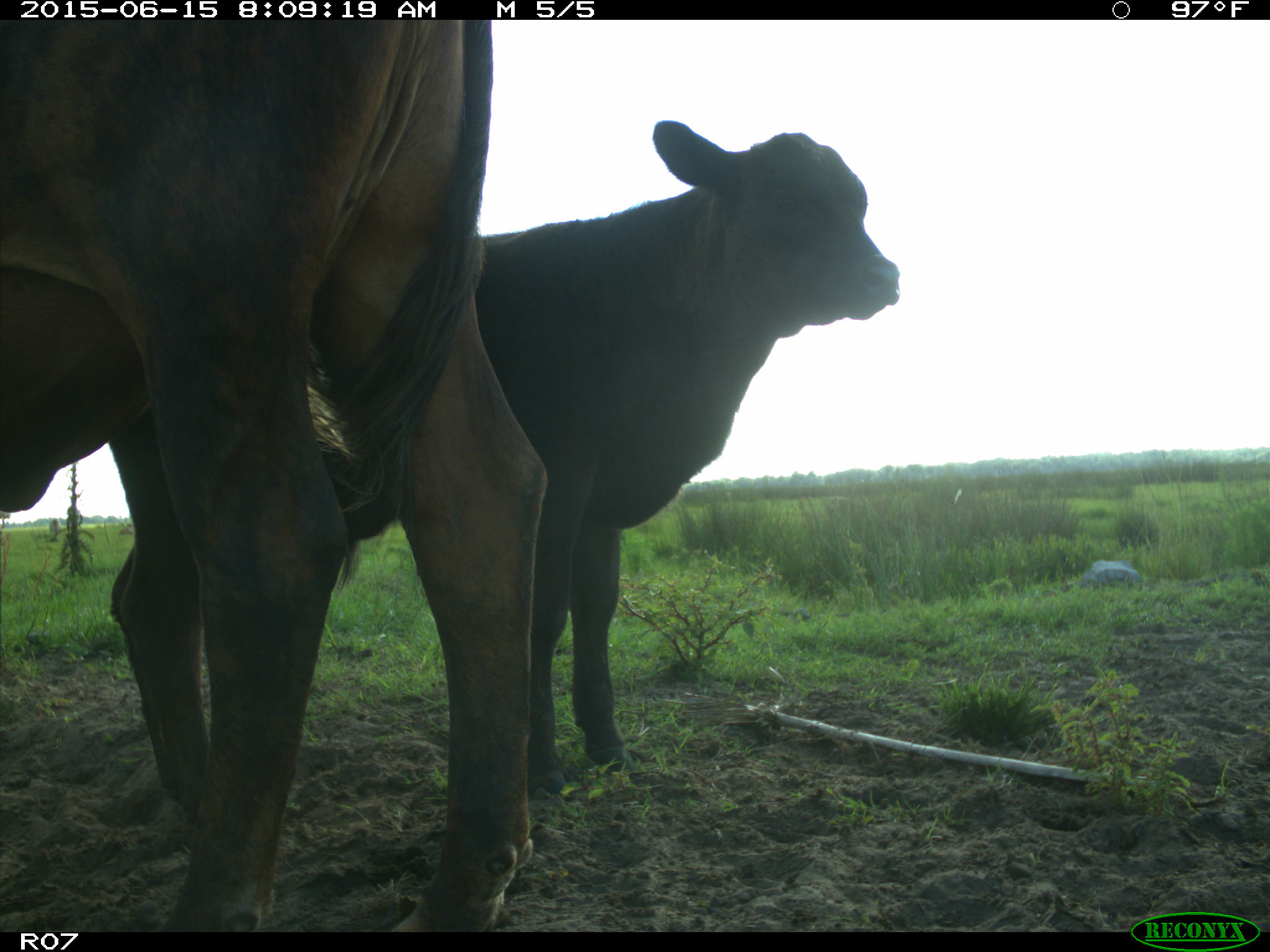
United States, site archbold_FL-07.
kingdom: Animalia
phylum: Chordata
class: Mammalia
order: Artiodactyla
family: Bovidae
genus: Bos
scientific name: Bos taurus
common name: domestic cow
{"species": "Bos taurus (domestic cow)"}